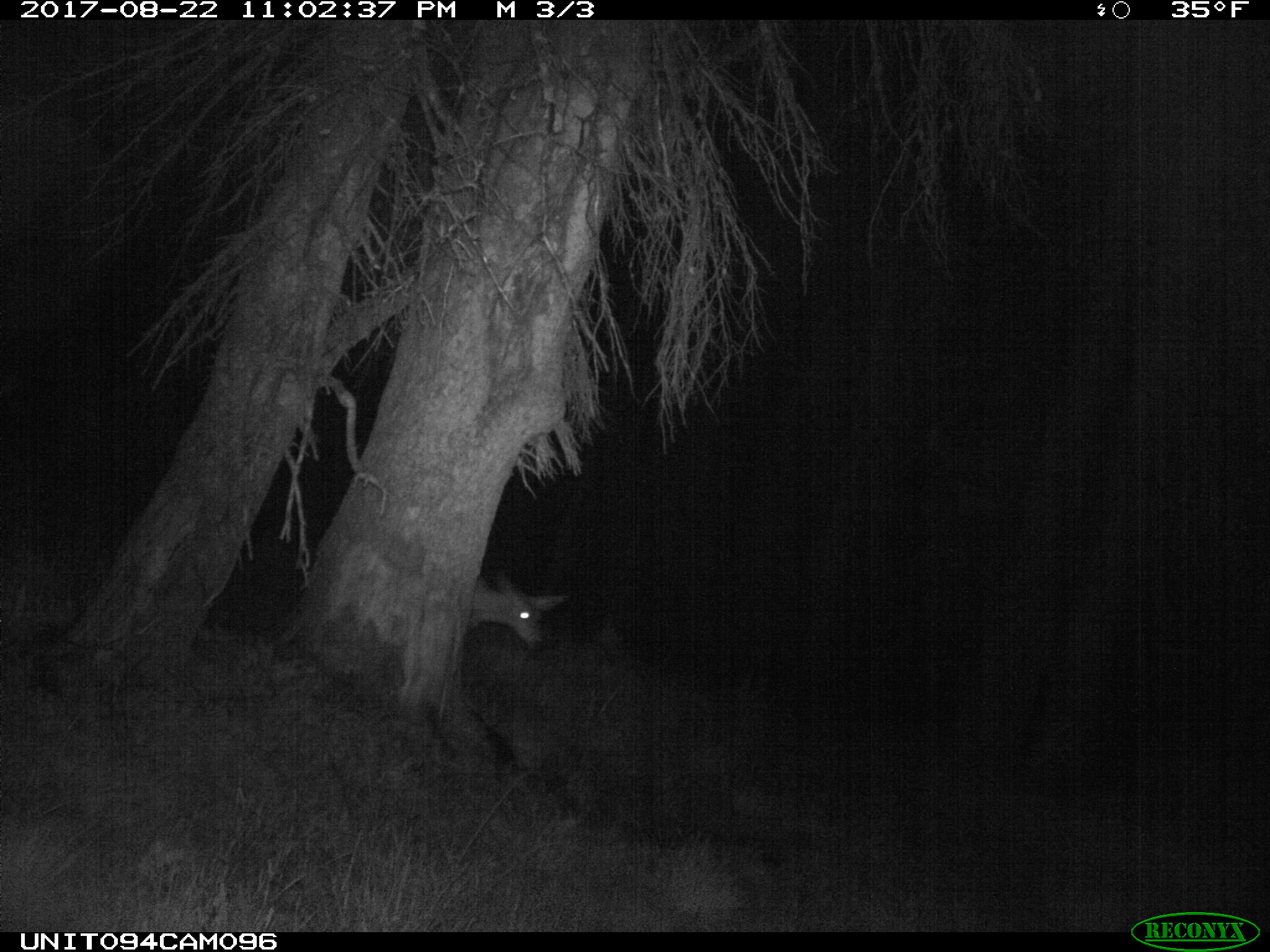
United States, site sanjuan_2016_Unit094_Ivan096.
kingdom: Animalia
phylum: Chordata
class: Mammalia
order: Artiodactyla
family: Cervidae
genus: Odocoileus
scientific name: Odocoileus hemionus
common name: mule deer